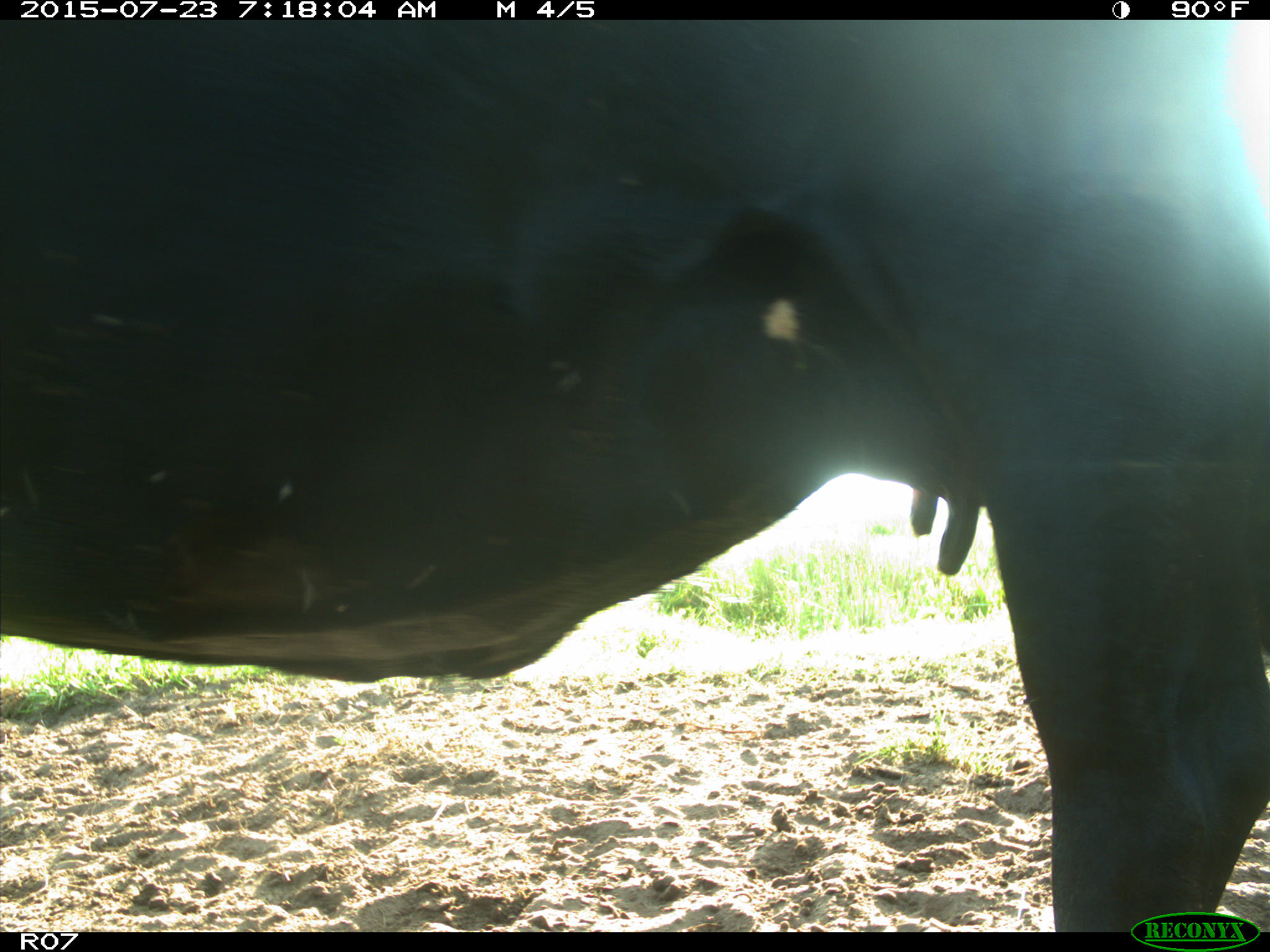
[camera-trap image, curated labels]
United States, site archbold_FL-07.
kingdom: Animalia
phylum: Chordata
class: Mammalia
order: Artiodactyla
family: Bovidae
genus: Bos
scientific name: Bos taurus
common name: domestic cow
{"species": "Bos taurus (domestic cow)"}